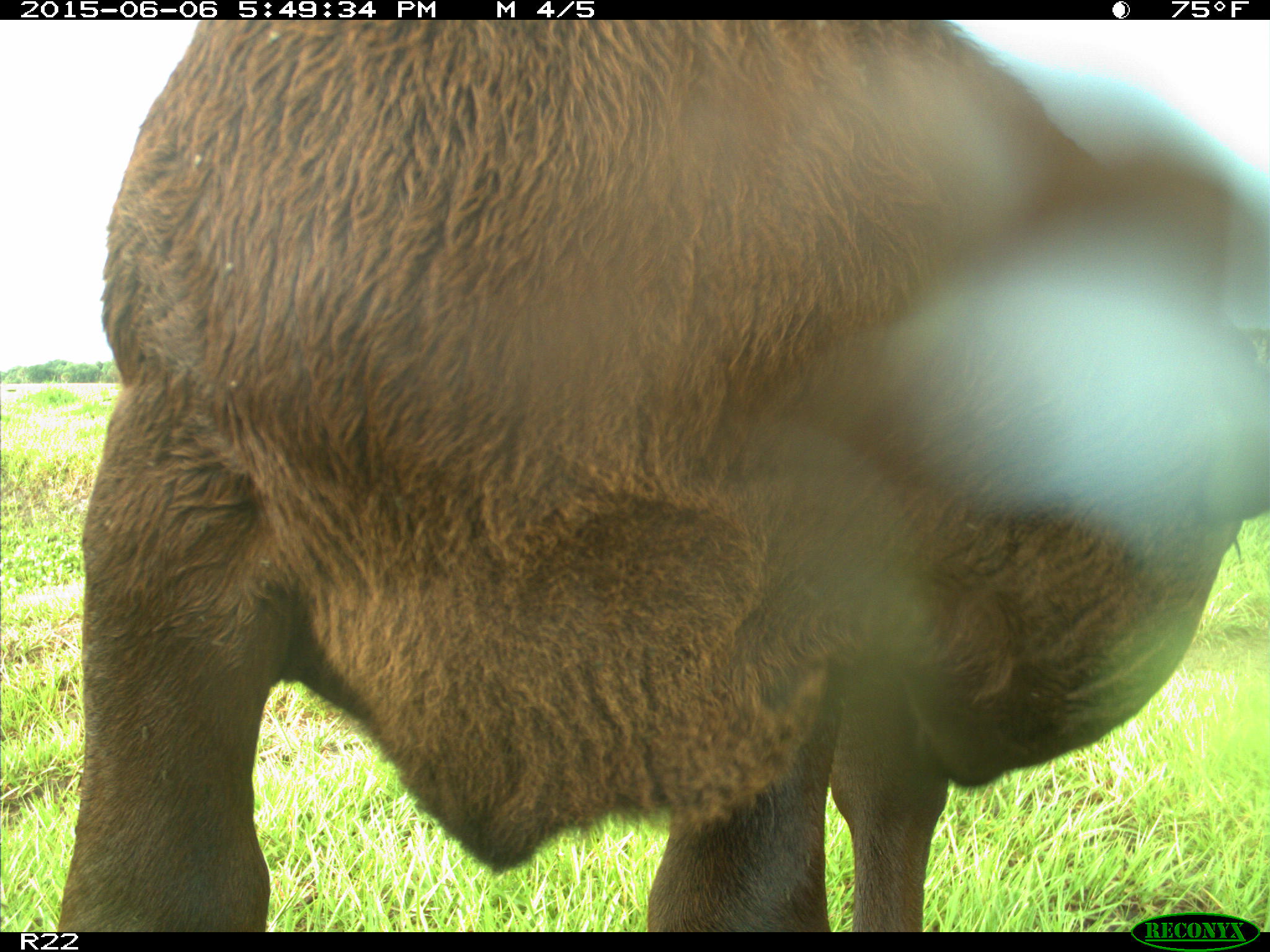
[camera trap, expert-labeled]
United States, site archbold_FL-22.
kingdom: Animalia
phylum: Chordata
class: Mammalia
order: Artiodactyla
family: Bovidae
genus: Bos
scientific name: Bos taurus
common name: domestic cow